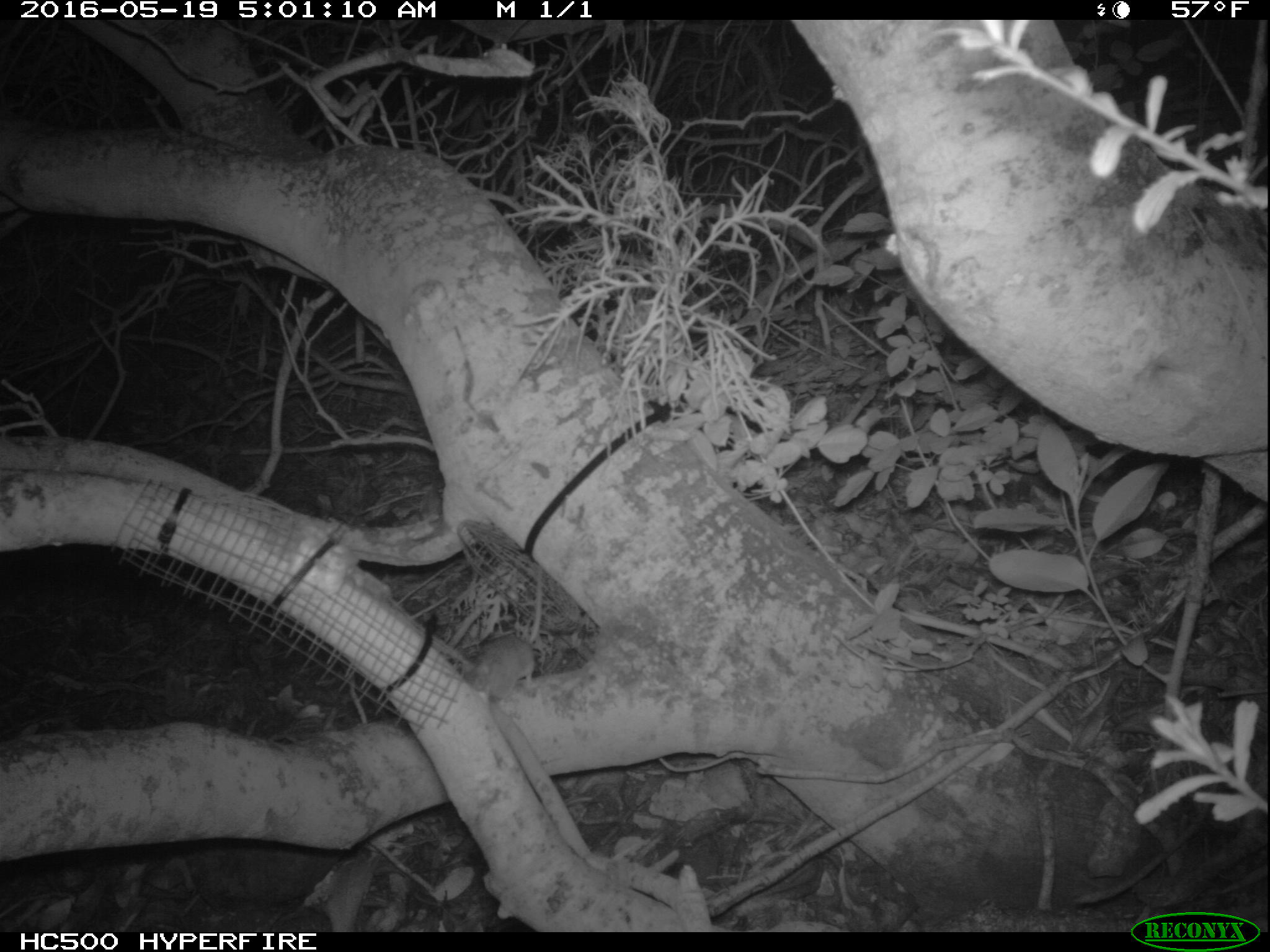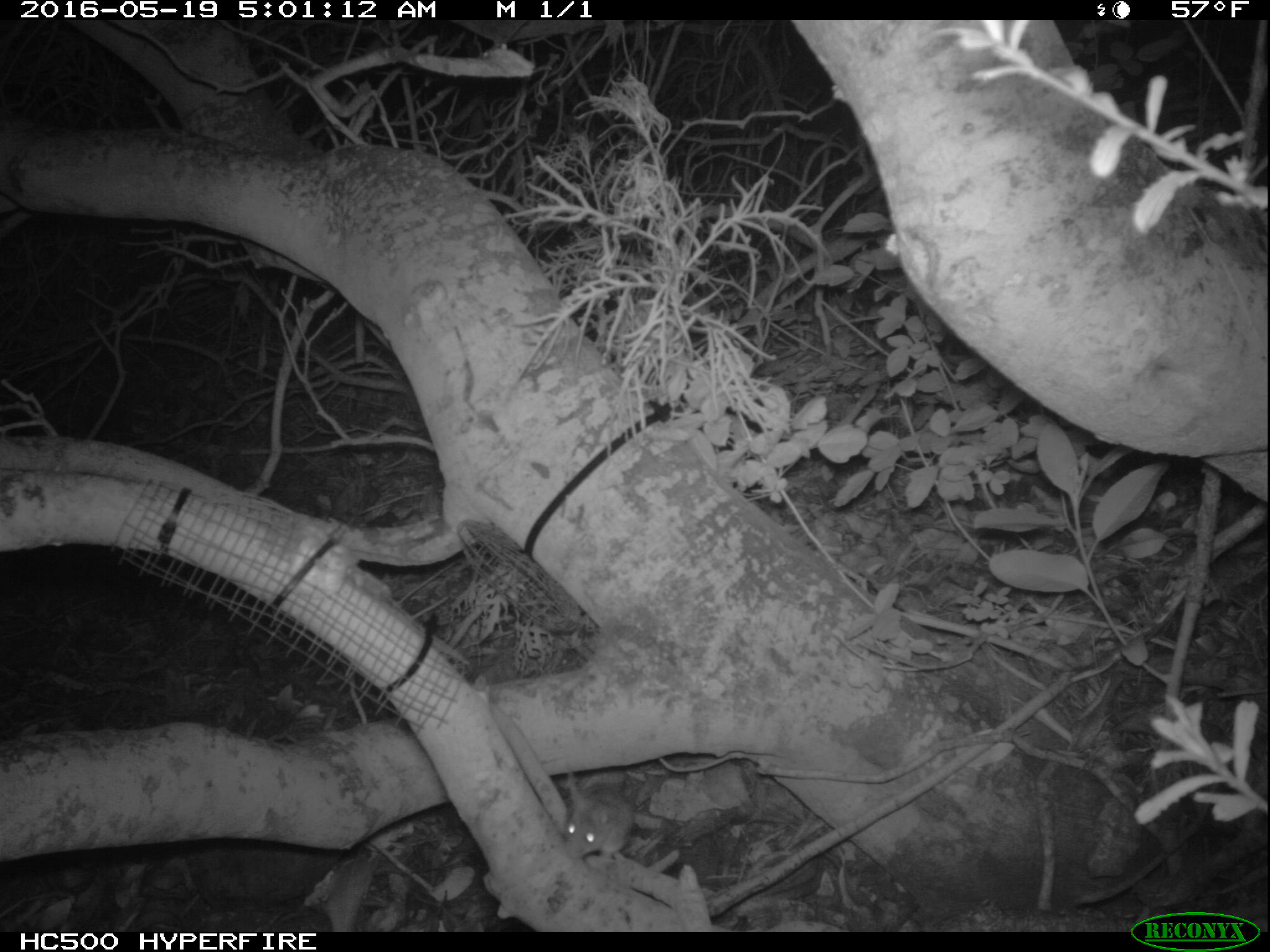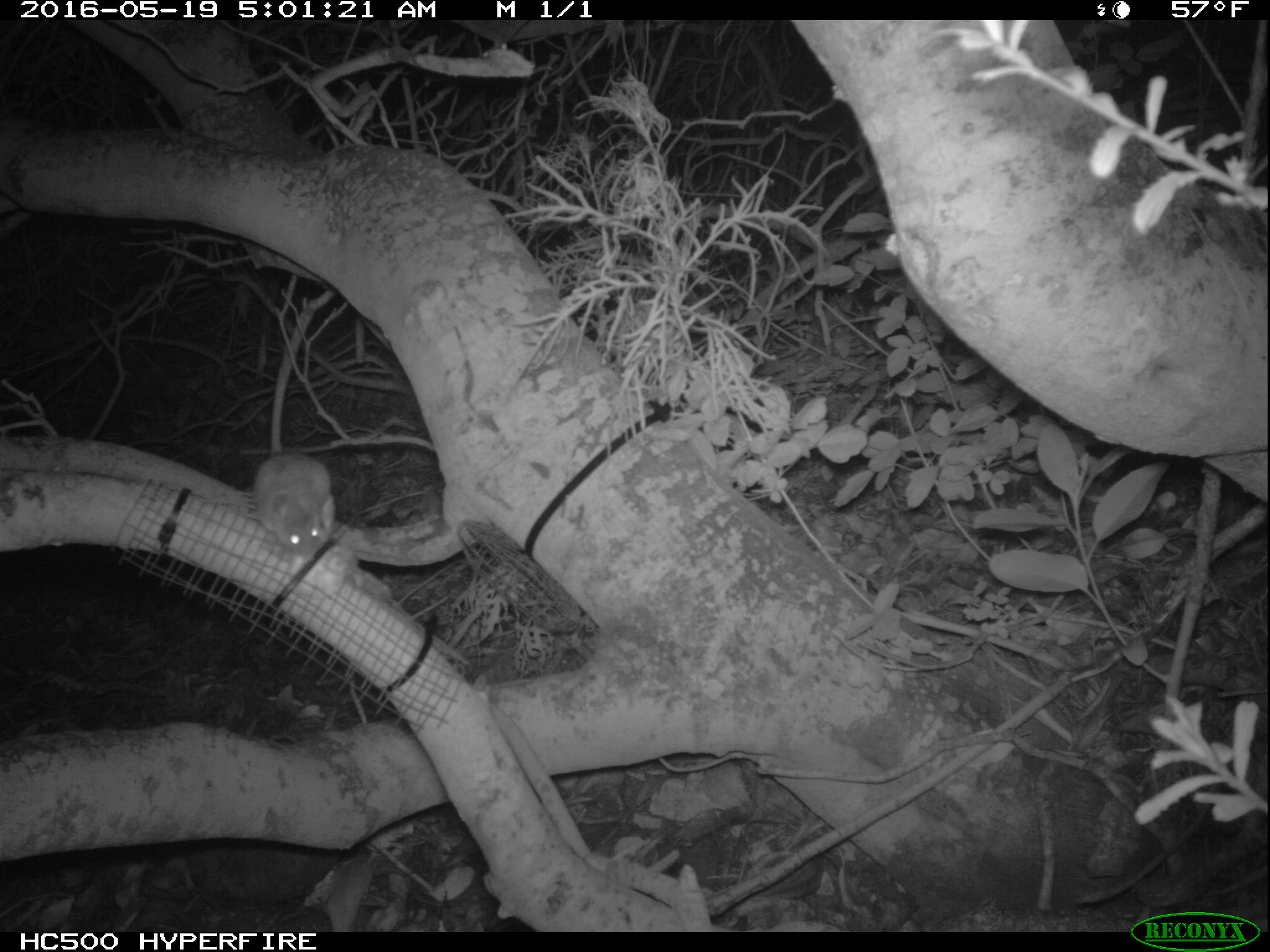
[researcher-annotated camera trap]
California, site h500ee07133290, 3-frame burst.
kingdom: Animalia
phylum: Chordata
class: Mammalia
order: Rodentia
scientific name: Rodentia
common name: rodent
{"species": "rodent (Rodentia)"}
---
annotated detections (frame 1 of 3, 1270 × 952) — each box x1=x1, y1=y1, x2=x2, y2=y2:
rodent: x1=468, y1=557, x2=544, y2=703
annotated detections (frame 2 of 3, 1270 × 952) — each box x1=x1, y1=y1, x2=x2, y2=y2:
rodent: x1=563, y1=780, x2=634, y2=860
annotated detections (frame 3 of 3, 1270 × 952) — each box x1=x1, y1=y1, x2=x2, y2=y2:
rodent: x1=254, y1=451, x2=335, y2=557